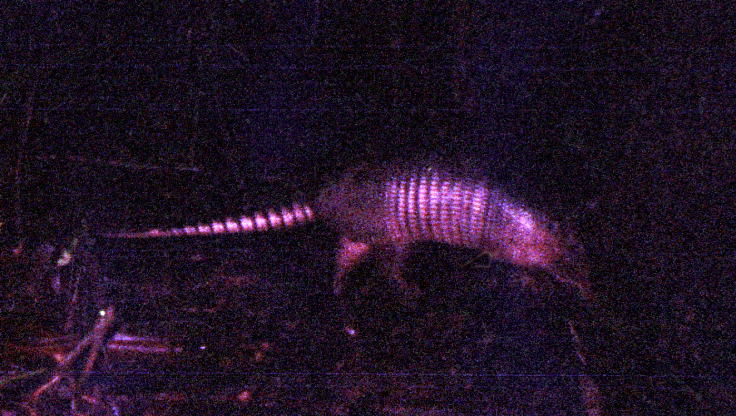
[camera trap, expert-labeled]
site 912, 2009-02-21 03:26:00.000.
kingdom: Animalia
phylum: Chordata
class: Mammalia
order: Cingulata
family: Dasypodidae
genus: Dasypus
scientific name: Dasypus novemcinctus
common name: nine-banded armadillo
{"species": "Dasypus novemcinctus (nine-banded armadillo)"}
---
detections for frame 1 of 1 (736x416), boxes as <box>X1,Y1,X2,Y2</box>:
dasypus novemcinctus: <box>87,156,597,301</box>